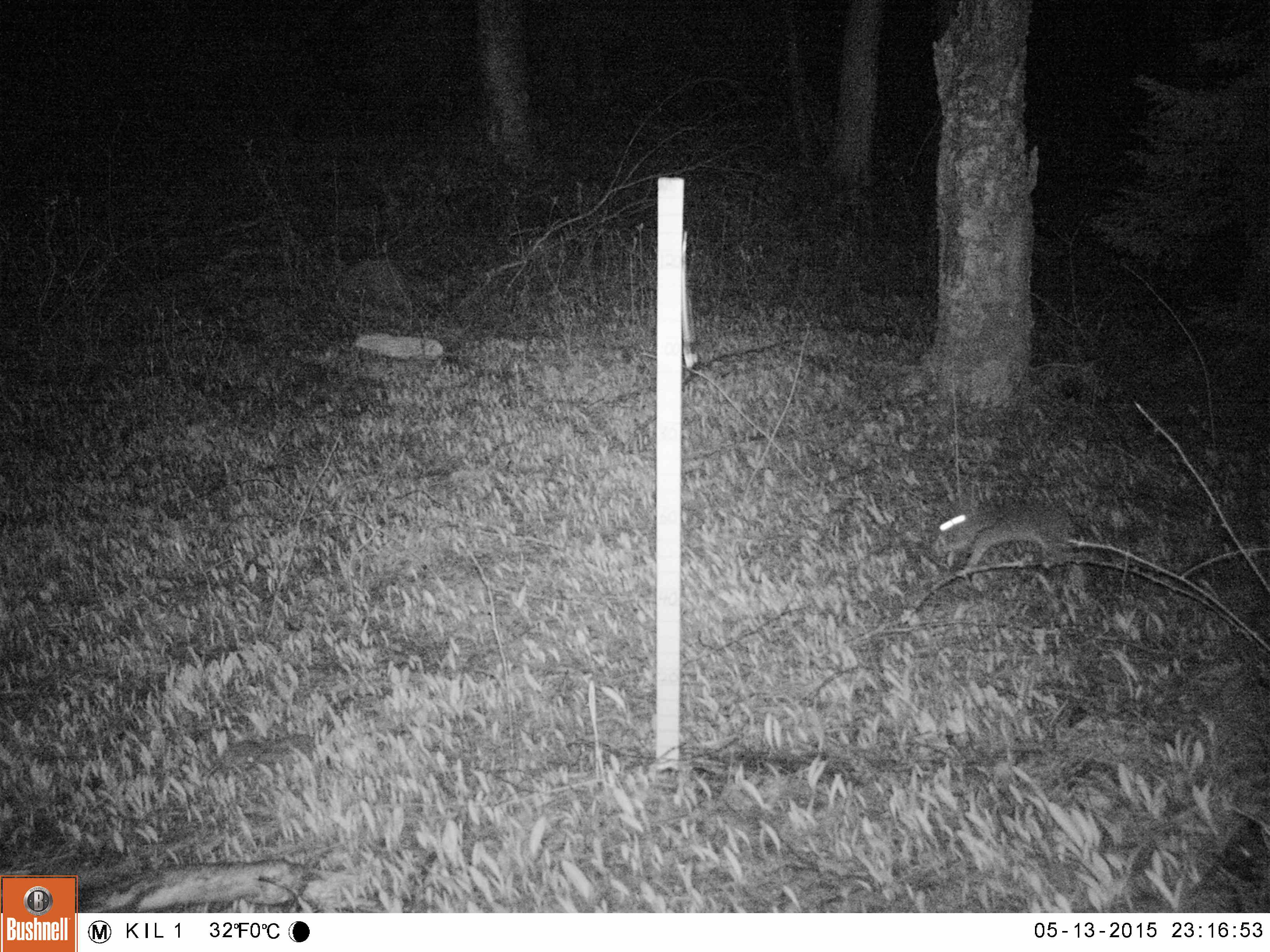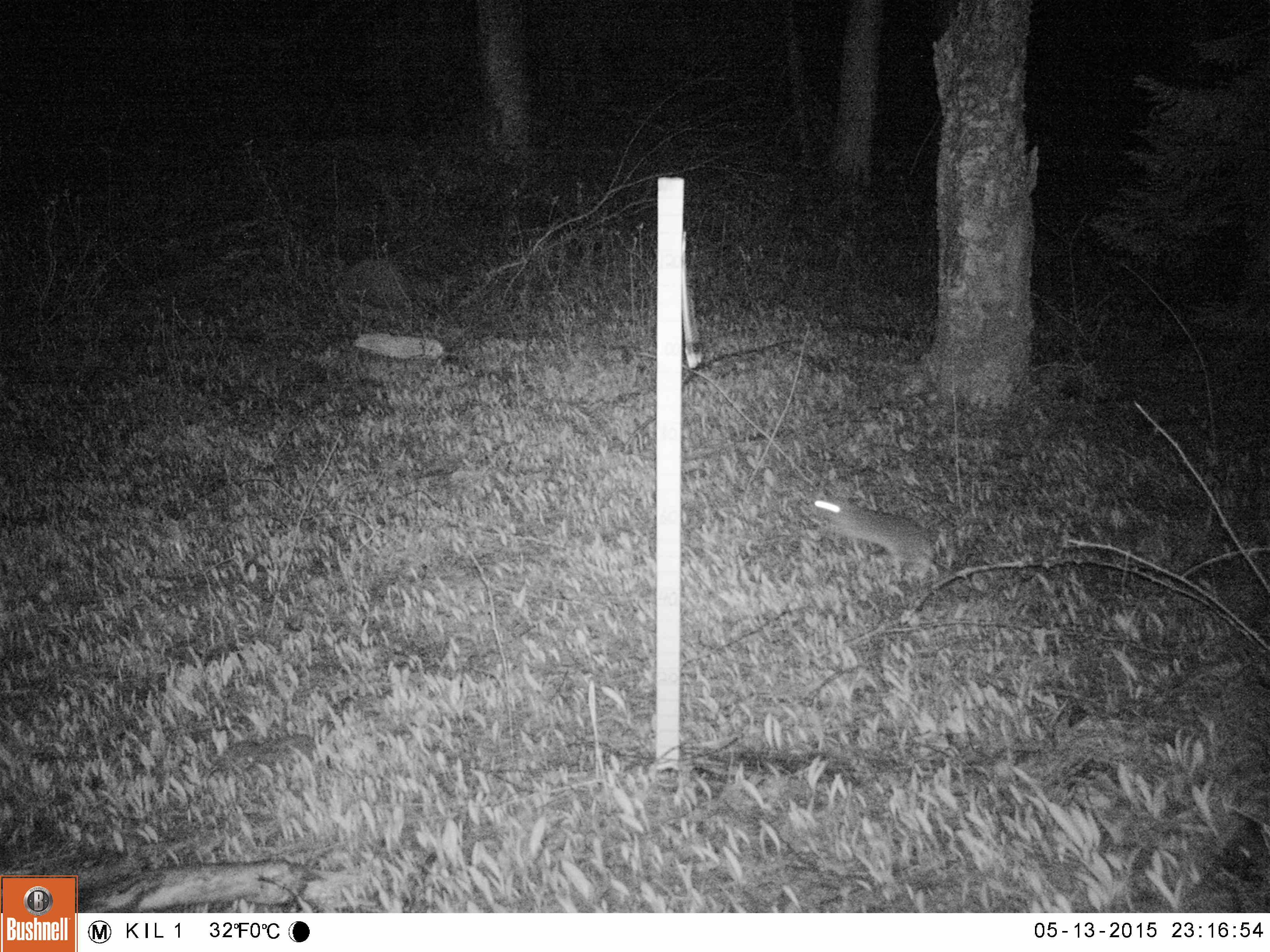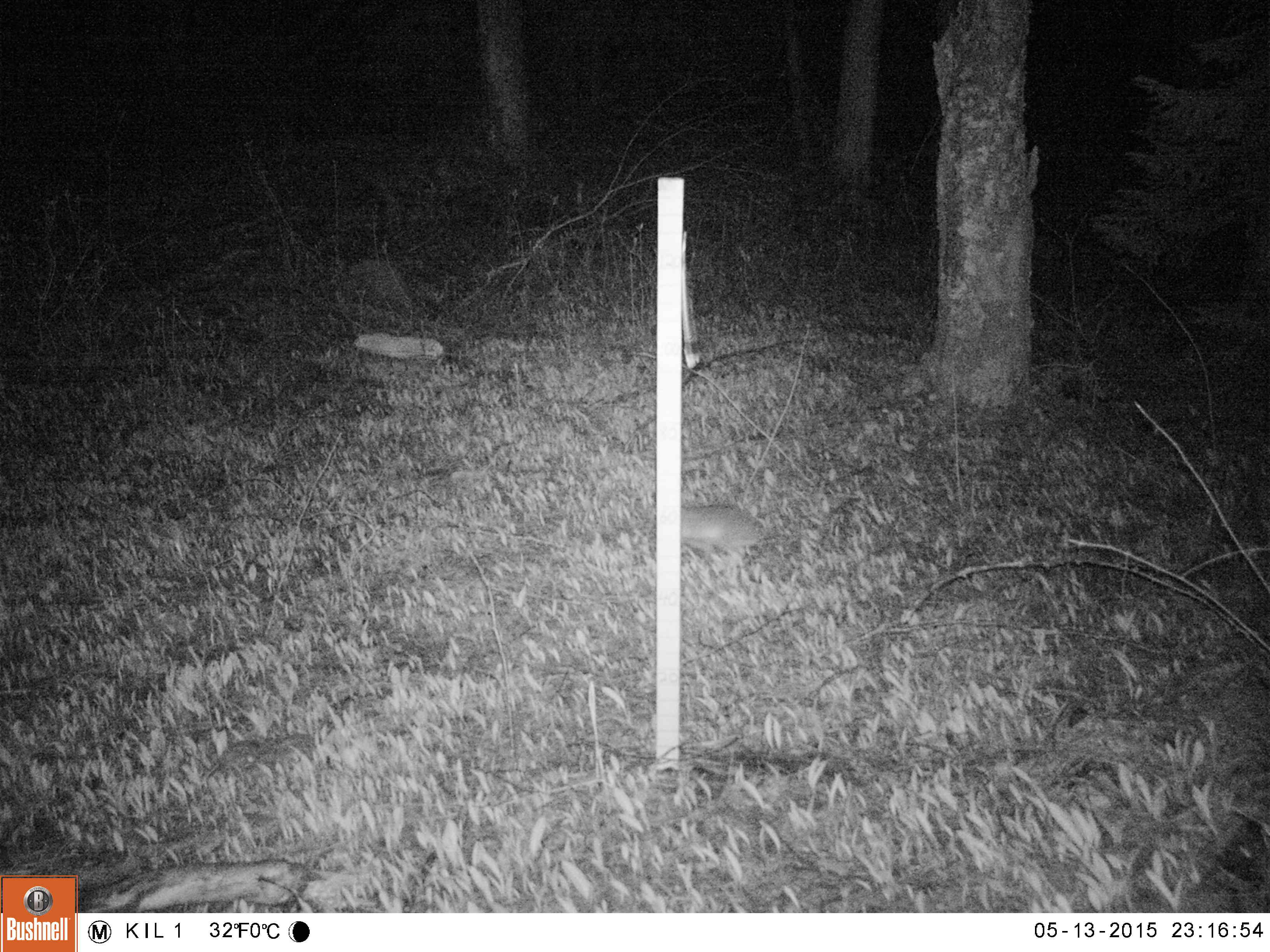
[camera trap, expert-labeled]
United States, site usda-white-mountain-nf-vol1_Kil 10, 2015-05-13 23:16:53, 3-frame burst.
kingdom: Animalia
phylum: Chordata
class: Mammalia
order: Lagomorpha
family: Leporidae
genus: Lepus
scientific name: Lepus americanus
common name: snowshoe hare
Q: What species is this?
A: Snowshoe hare (Lepus americanus).